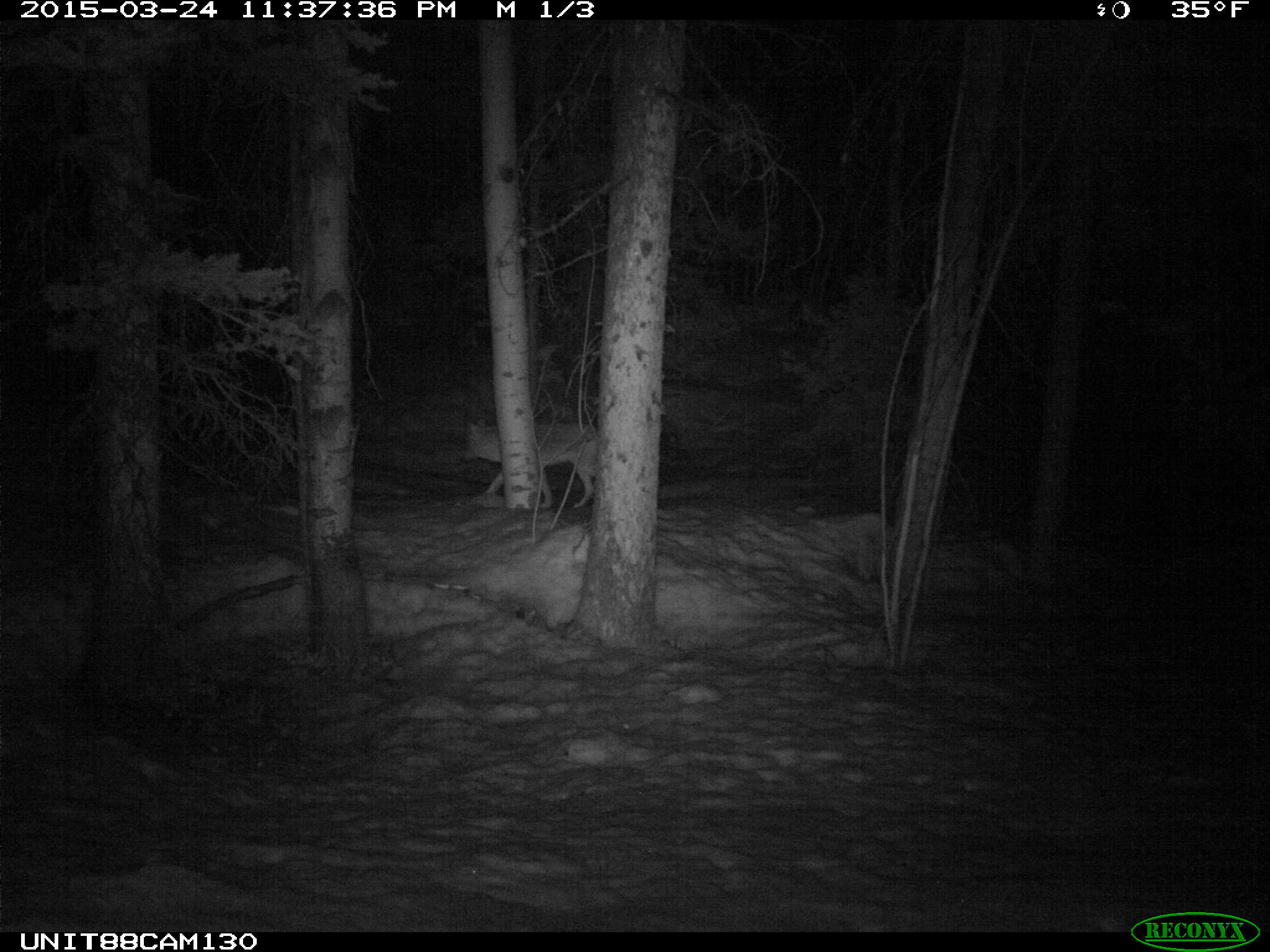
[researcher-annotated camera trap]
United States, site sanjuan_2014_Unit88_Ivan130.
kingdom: Animalia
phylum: Chordata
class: Mammalia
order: Carnivora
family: Canidae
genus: Canis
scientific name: Canis latrans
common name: coyote